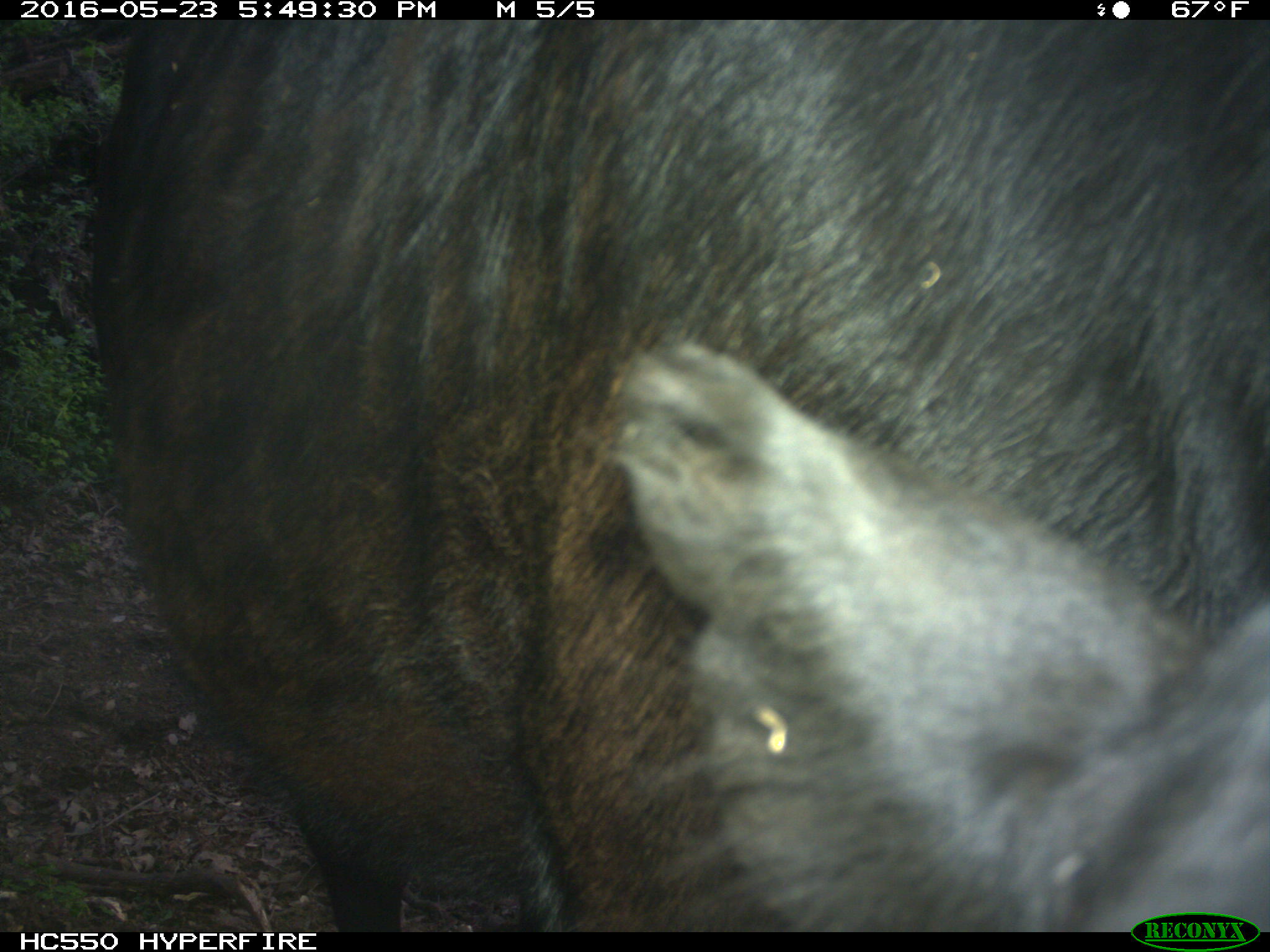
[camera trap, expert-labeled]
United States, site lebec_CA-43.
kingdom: Animalia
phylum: Chordata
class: Mammalia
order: Artiodactyla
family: Bovidae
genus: Bos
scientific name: Bos taurus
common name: domestic cow